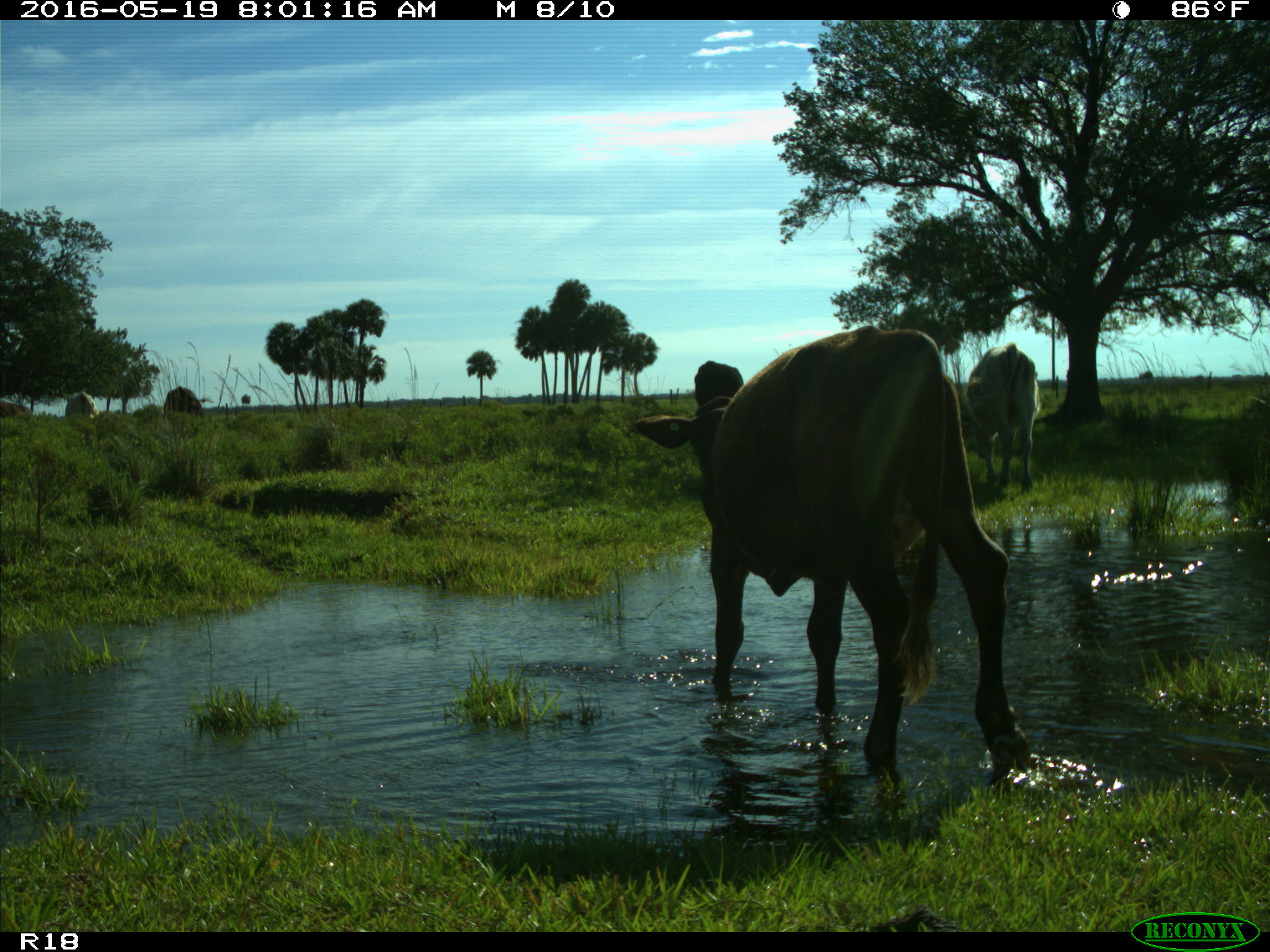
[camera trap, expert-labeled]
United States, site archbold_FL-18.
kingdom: Animalia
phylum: Chordata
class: Mammalia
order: Artiodactyla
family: Bovidae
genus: Bos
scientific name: Bos taurus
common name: domestic cow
Bos taurus (domestic cow).